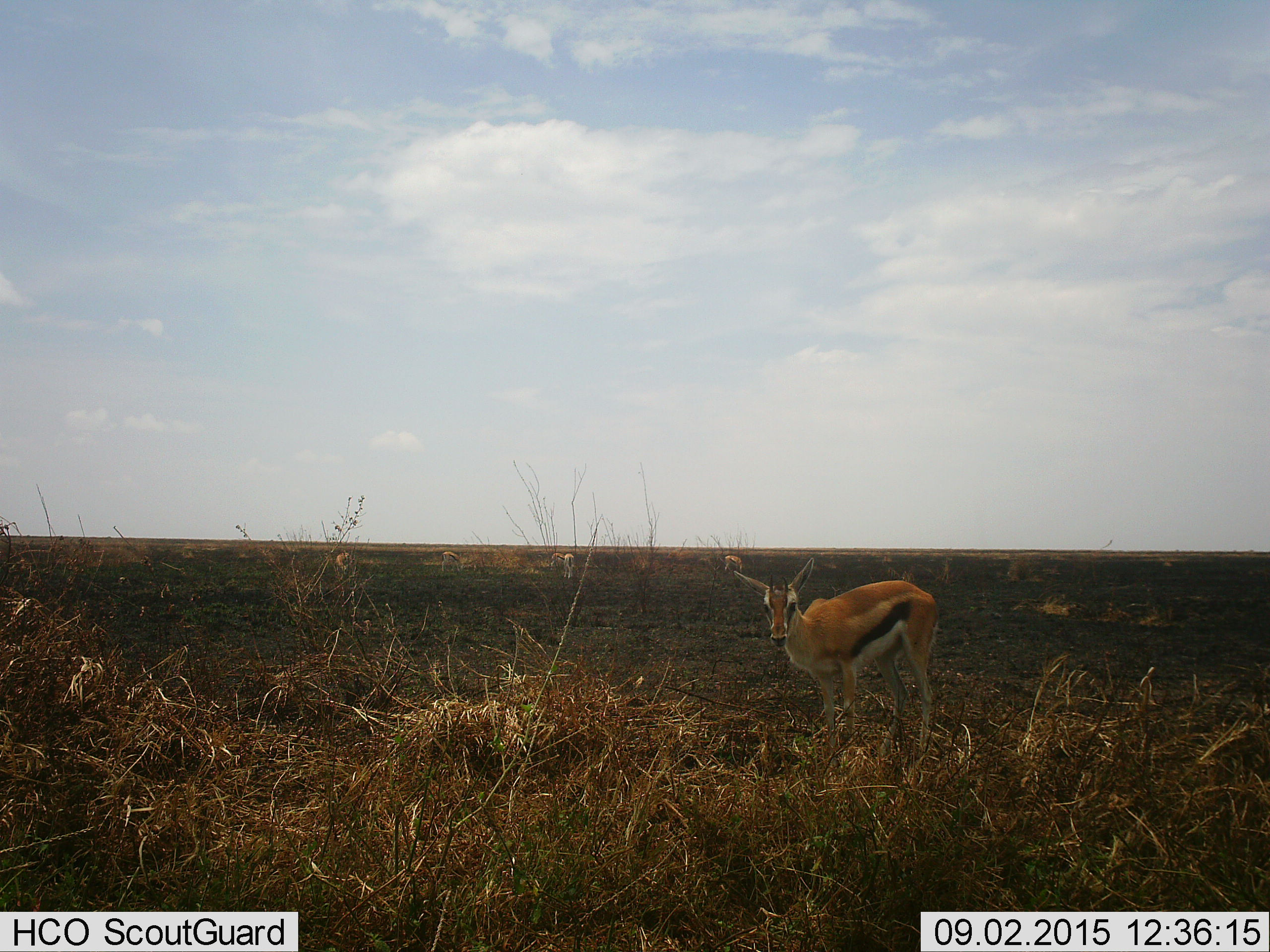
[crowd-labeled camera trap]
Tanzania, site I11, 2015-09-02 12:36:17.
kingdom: Animalia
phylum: Chordata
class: Mammalia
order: Artiodactyla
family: Bovidae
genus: Eudorcas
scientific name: Eudorcas thomsonii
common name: thomson's gazelle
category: gazellethomsons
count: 6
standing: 100%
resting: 0%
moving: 0%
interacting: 0%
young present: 0%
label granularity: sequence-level